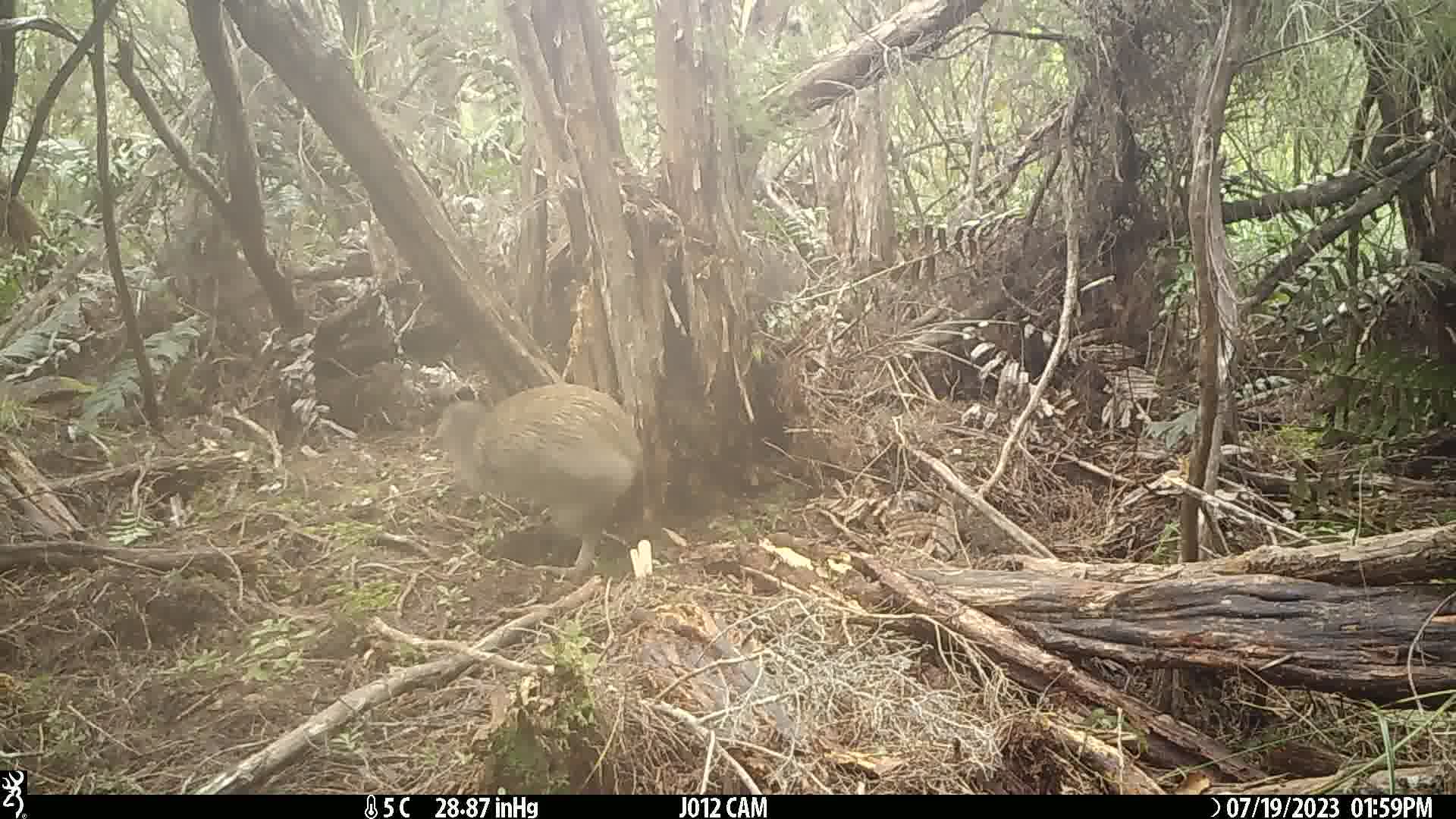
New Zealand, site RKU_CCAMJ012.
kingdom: Animalia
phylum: Chordata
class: Aves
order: Apterygiformes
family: Apterygidae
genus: Apteryx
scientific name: Apteryx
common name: kiwi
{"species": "kiwi (Apteryx)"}